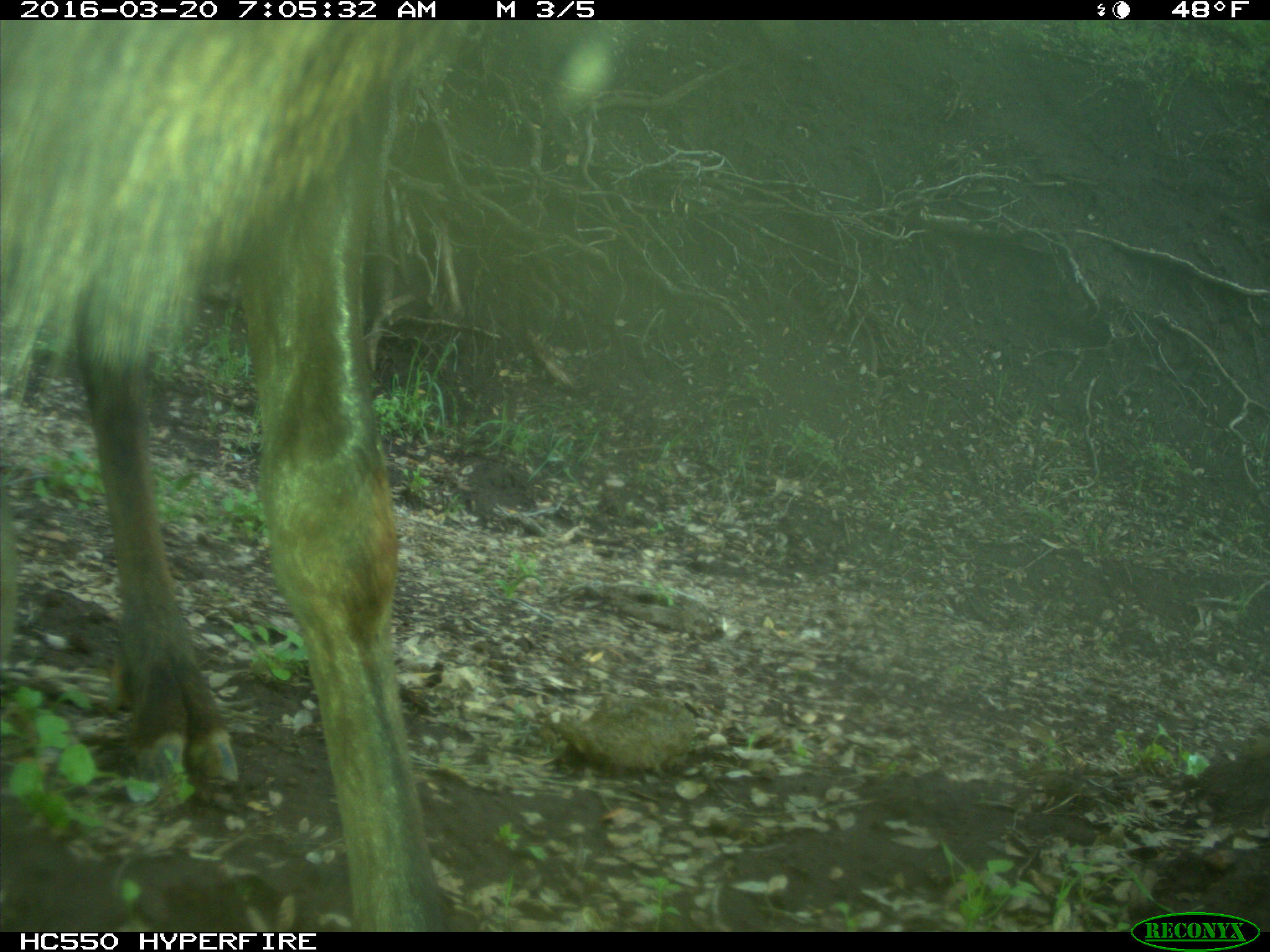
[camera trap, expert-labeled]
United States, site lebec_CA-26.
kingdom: Animalia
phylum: Chordata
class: Mammalia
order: Artiodactyla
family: Cervidae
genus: Cervus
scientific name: Cervus canadensis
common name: elk